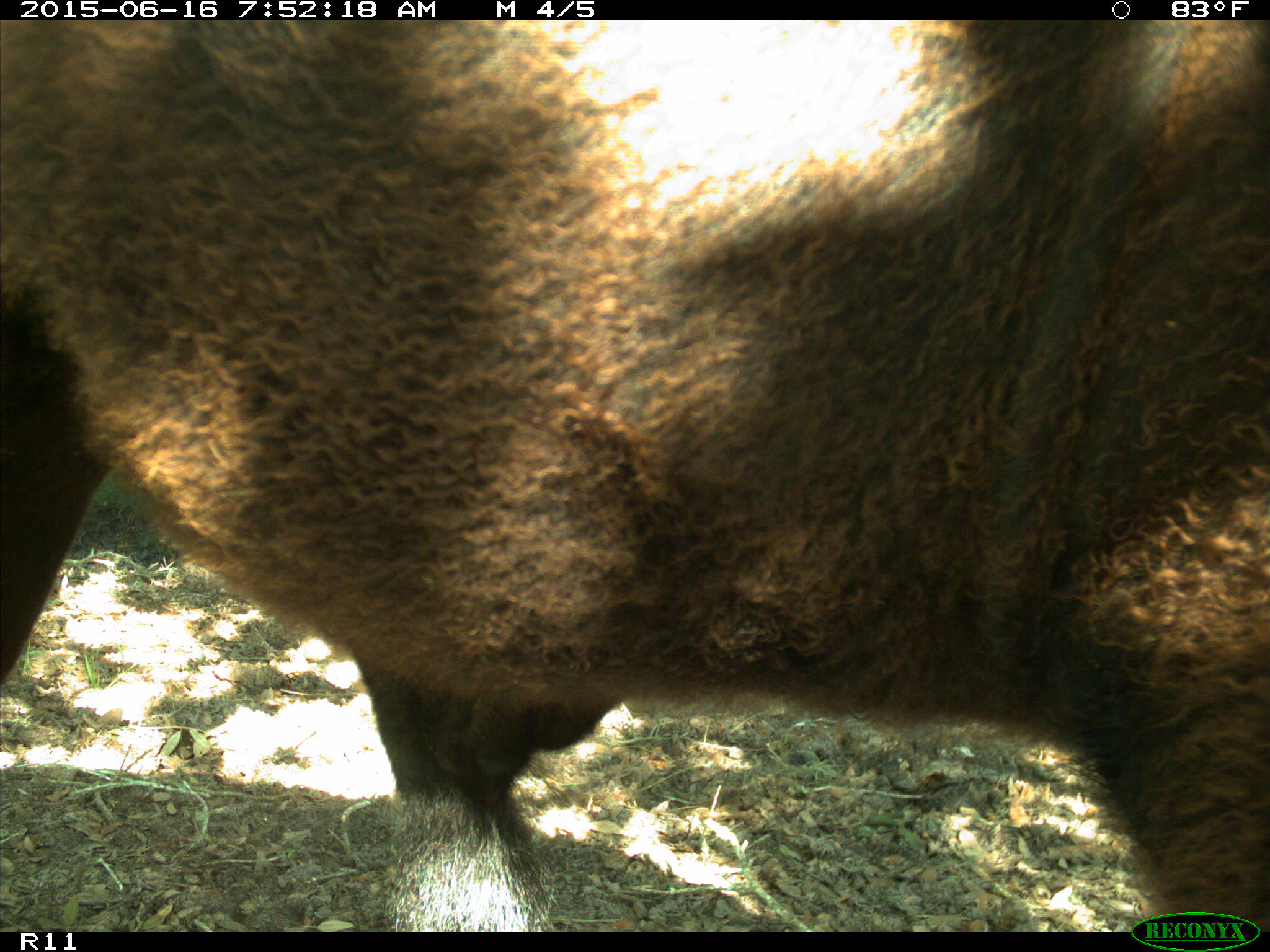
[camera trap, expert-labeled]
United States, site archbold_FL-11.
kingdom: Animalia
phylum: Chordata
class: Mammalia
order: Artiodactyla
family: Bovidae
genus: Bos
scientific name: Bos taurus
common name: domestic cow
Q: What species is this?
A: Bos taurus (domestic cow).